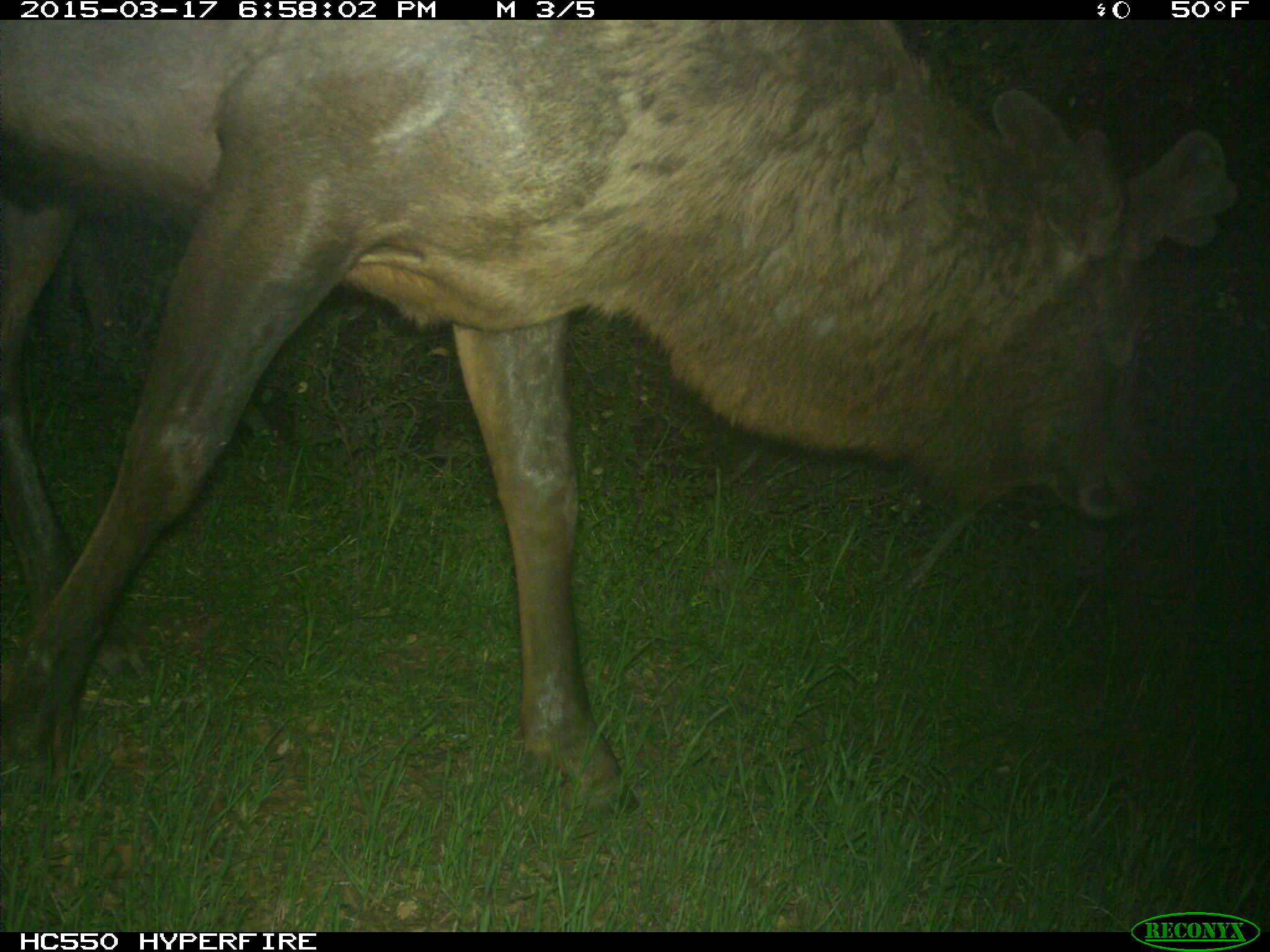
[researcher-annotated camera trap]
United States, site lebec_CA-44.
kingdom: Animalia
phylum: Chordata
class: Mammalia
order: Artiodactyla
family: Cervidae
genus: Cervus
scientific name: Cervus canadensis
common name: elk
Cervus canadensis (elk).